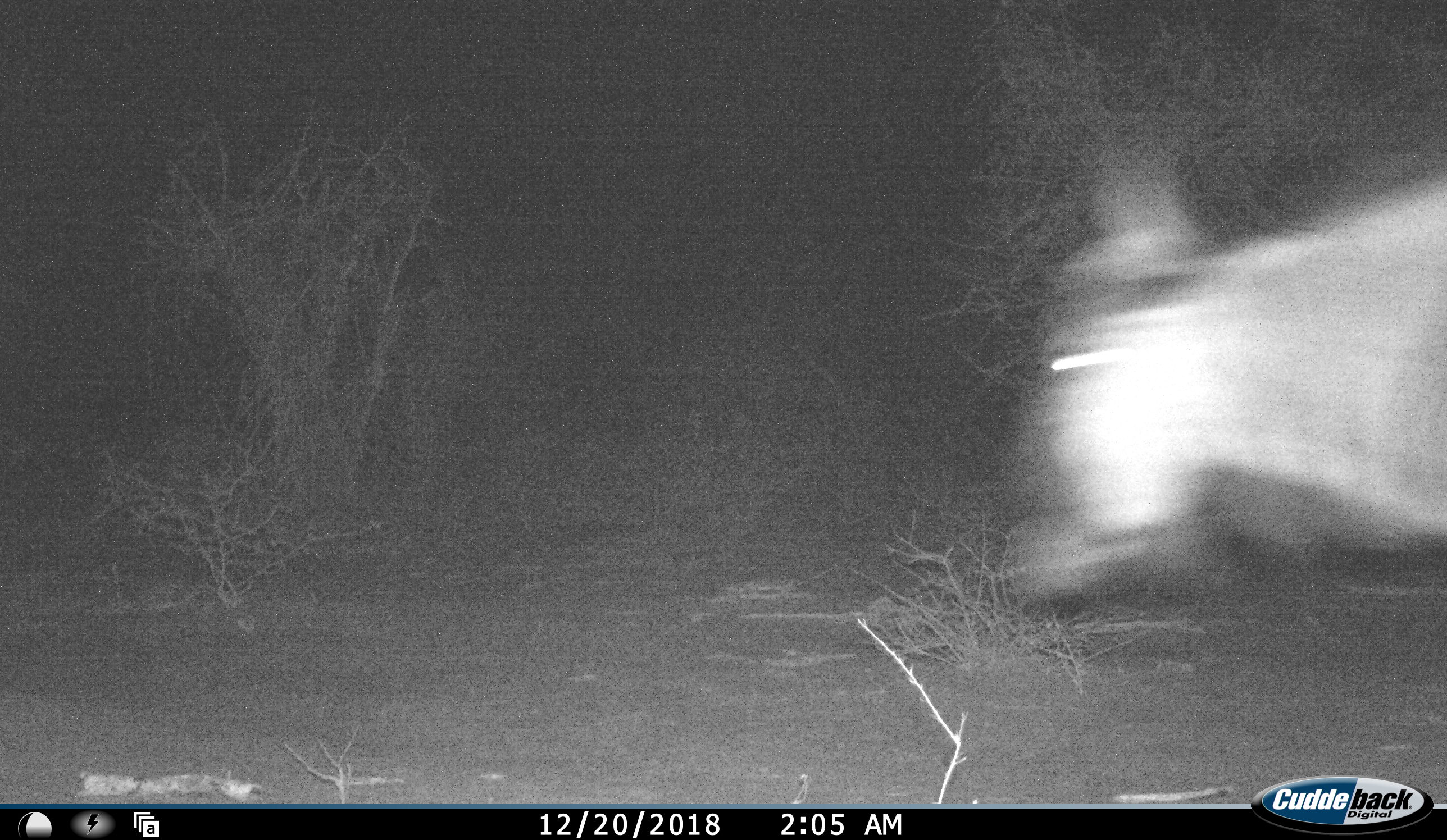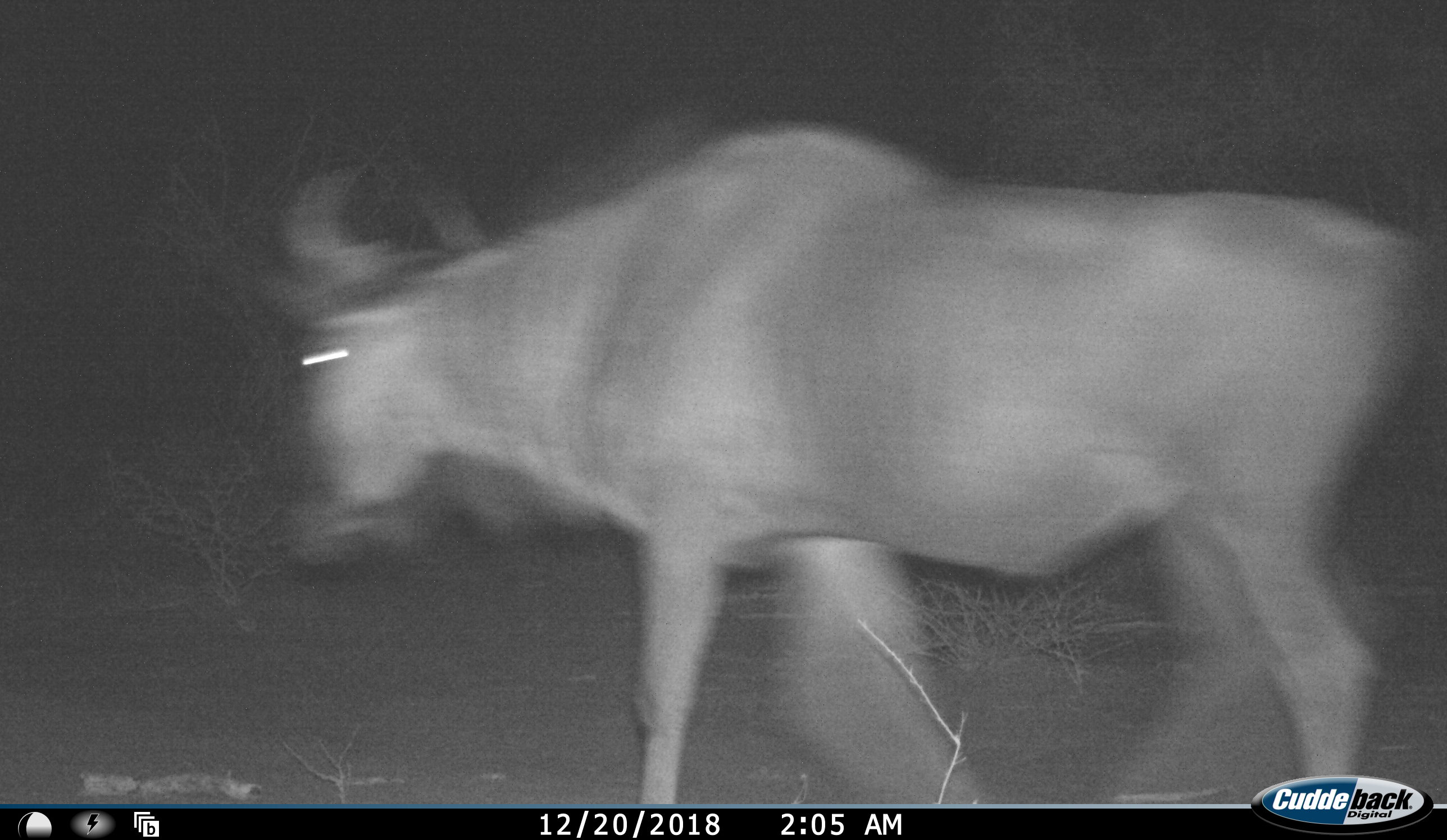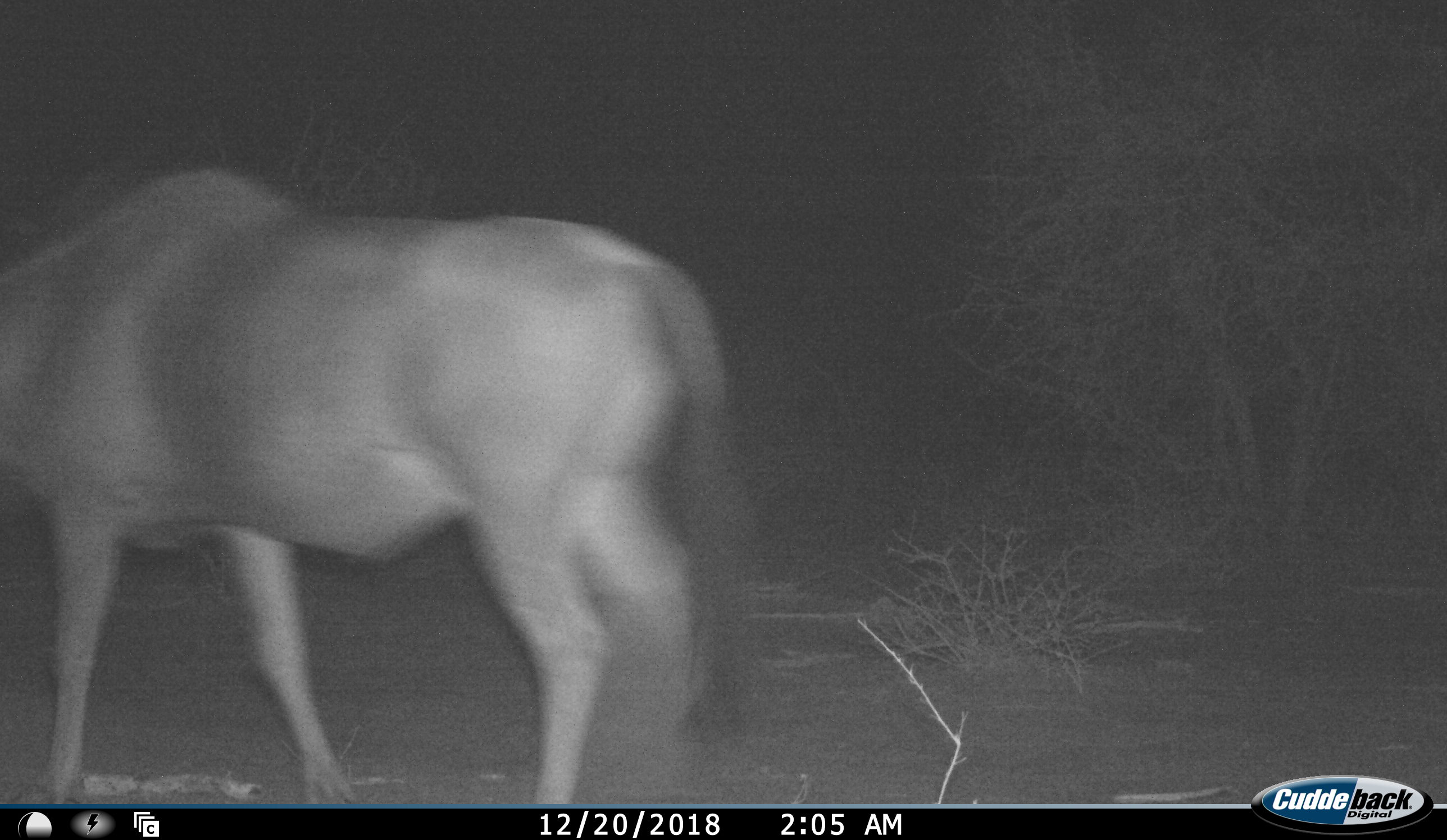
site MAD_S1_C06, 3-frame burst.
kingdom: Animalia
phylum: Chordata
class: Mammalia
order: Artiodactyla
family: Bovidae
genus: Connochaetes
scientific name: Connochaetes taurinus taurinus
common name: blue wildebeest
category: wildebeestblue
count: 1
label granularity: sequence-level